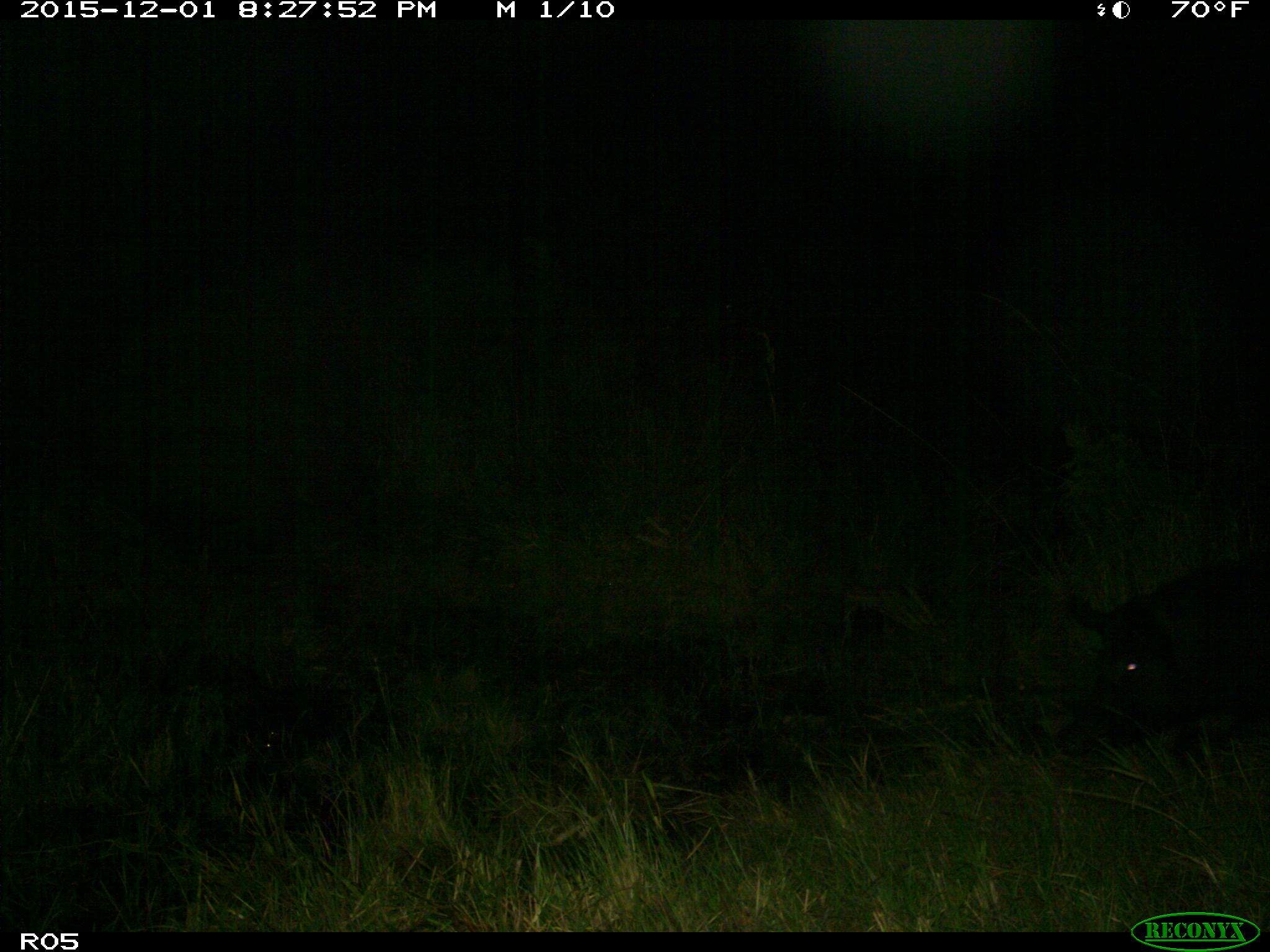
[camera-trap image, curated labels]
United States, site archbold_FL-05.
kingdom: Animalia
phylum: Chordata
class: Mammalia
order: Artiodactyla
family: Suidae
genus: Sus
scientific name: Sus scrofa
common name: wild boar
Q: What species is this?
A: Sus scrofa (wild boar).